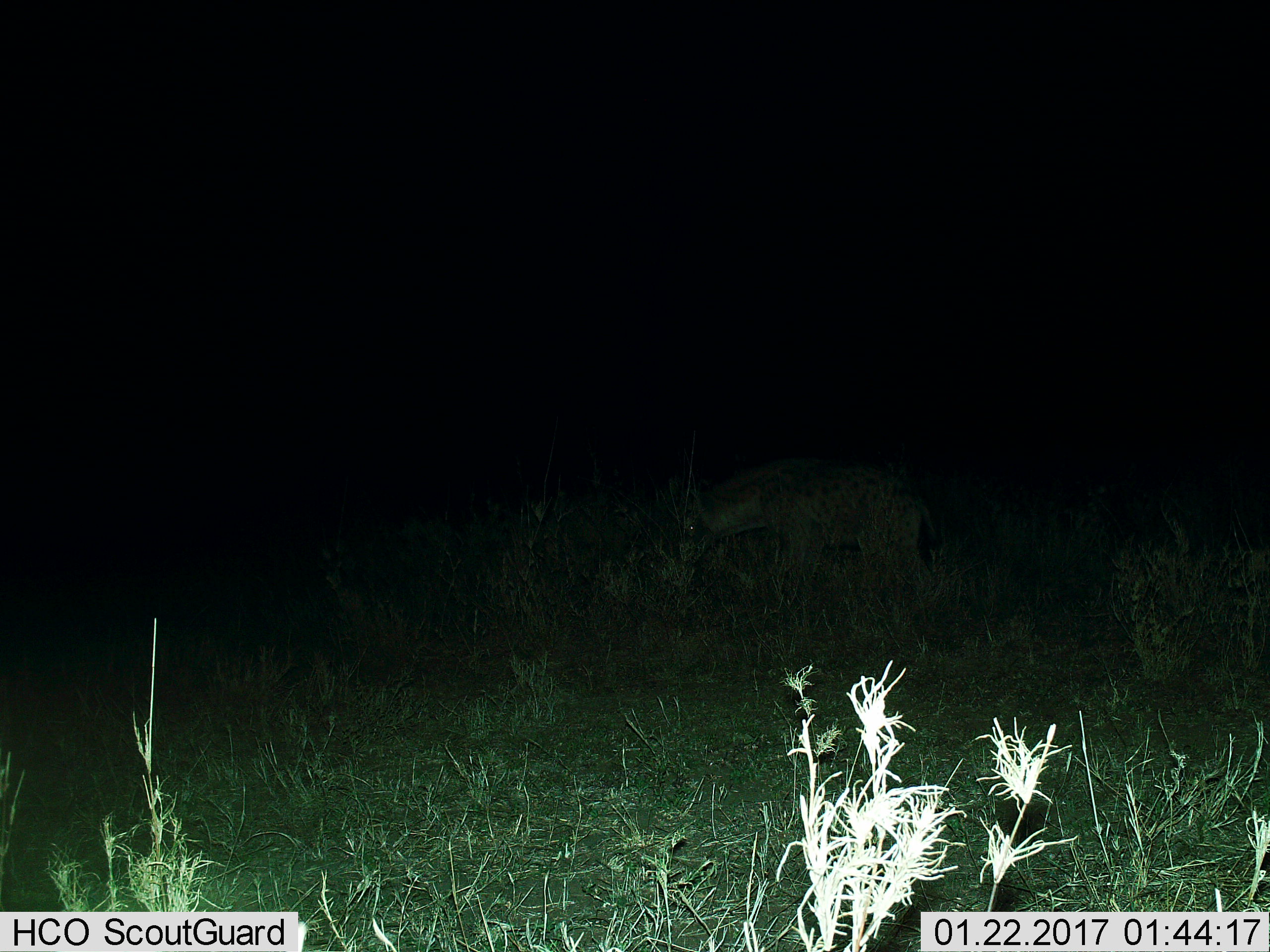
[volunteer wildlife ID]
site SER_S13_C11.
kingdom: Animalia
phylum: Chordata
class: Mammalia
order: Carnivora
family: Hyaenidae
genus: Crocuta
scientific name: Crocuta crocuta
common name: spotted hyena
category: hyenaspotted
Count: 1.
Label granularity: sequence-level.